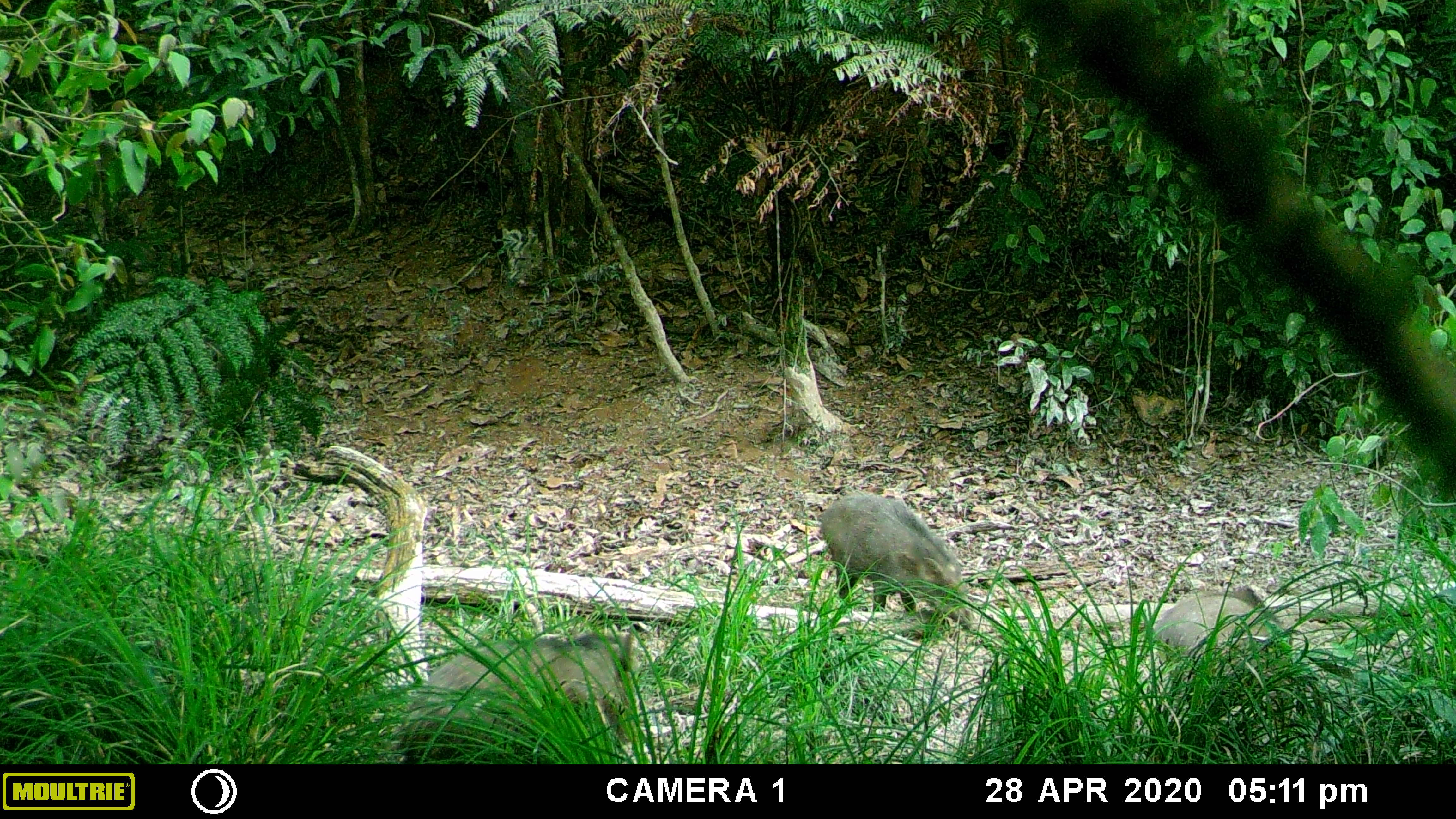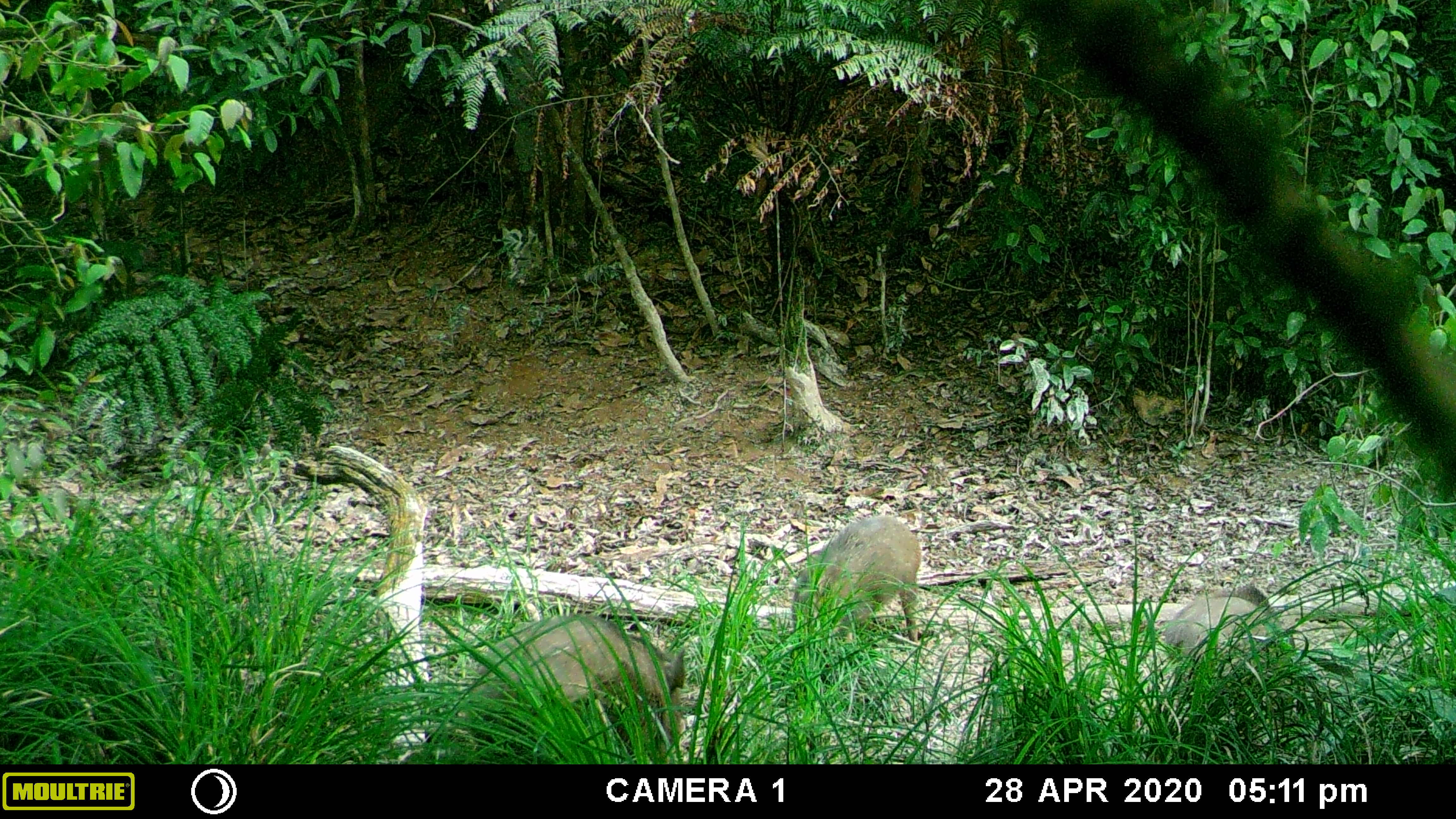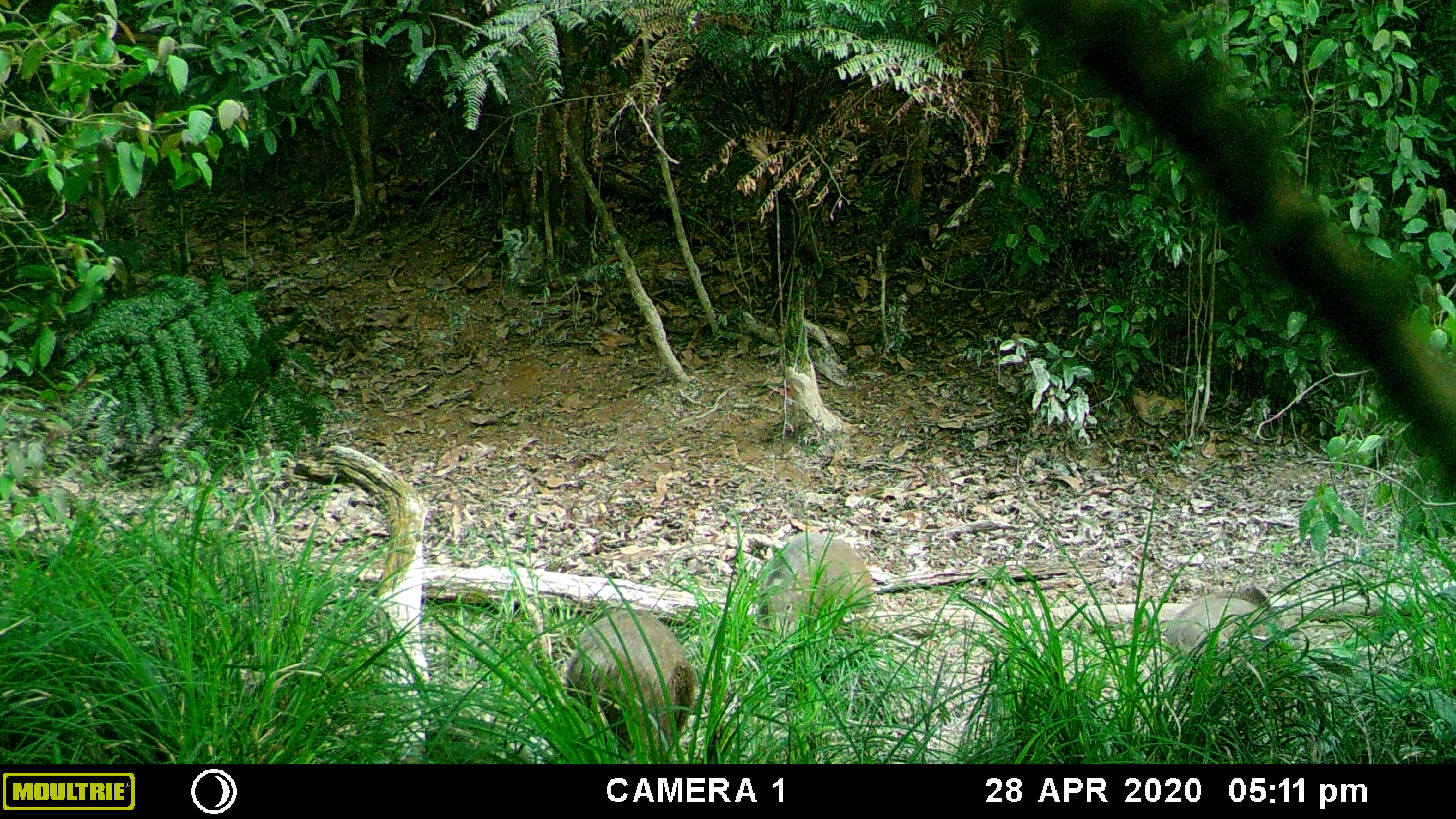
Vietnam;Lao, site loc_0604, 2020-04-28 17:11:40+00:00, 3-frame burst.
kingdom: Animalia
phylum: Chordata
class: Mammalia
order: Artiodactyla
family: Suidae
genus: Sus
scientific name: Sus scrofa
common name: eurasian wild pig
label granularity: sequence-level